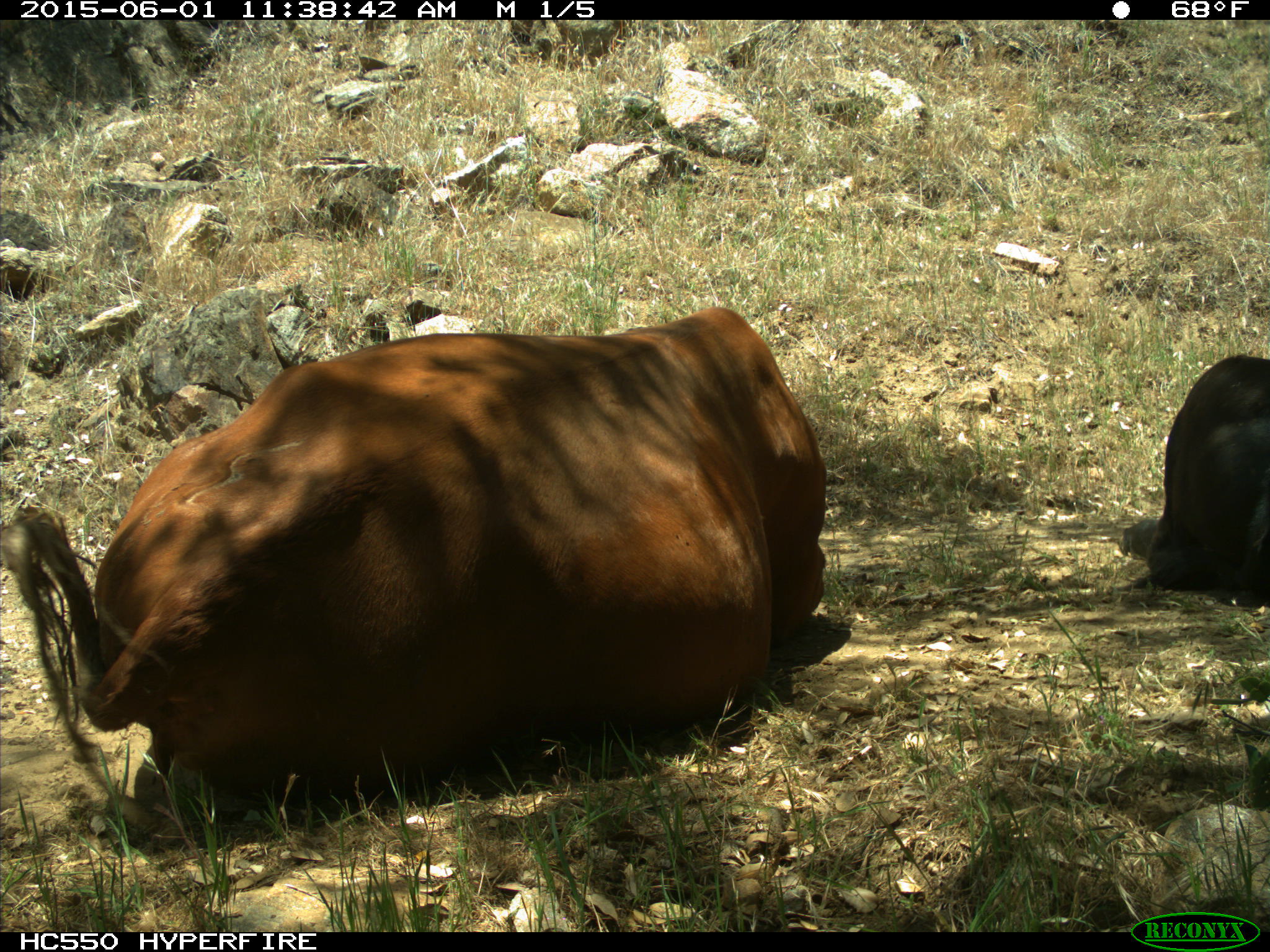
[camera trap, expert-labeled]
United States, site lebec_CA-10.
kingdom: Animalia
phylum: Chordata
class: Mammalia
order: Artiodactyla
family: Bovidae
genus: Bos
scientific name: Bos taurus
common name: domestic cow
Bos taurus (domestic cow).